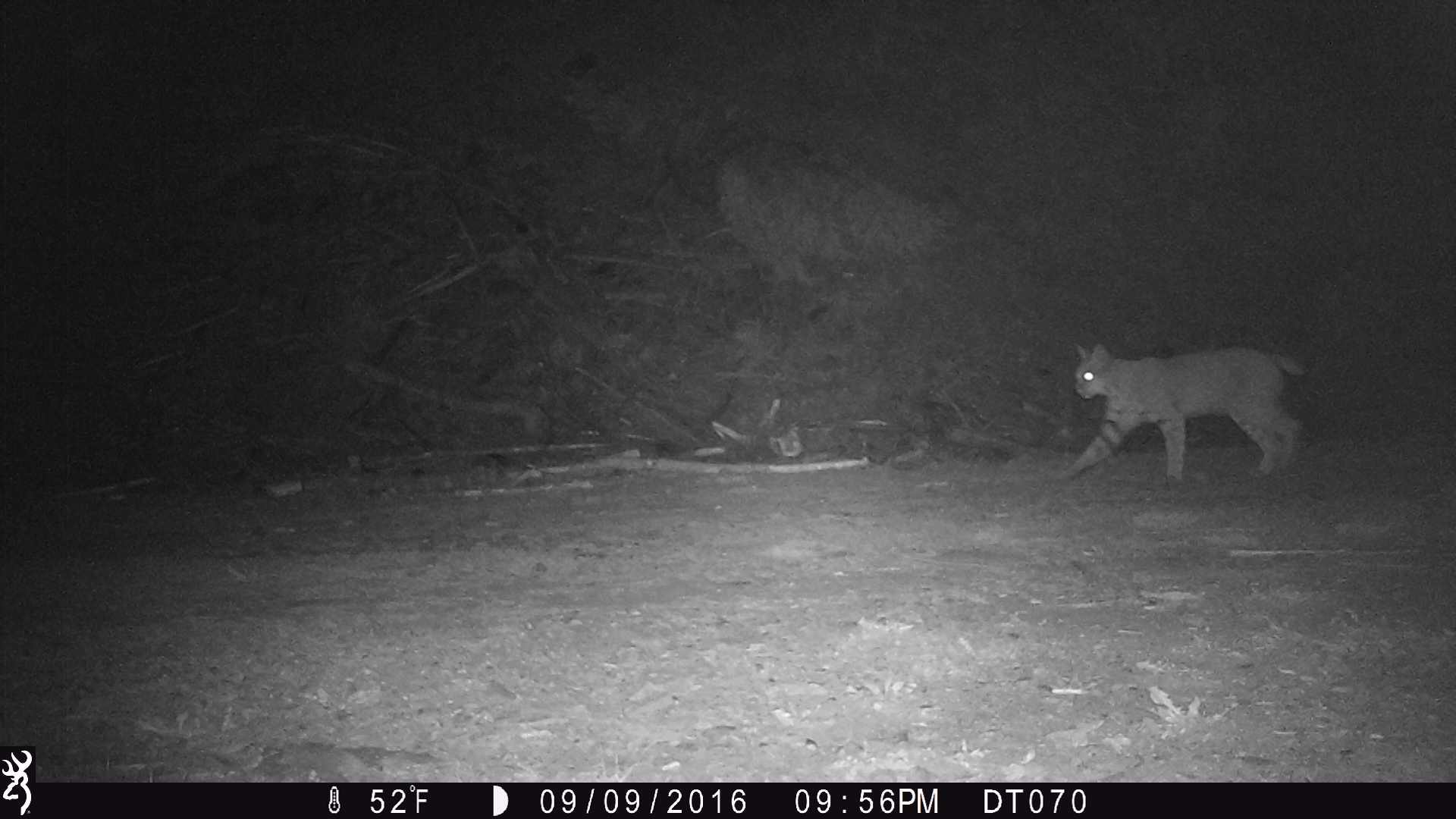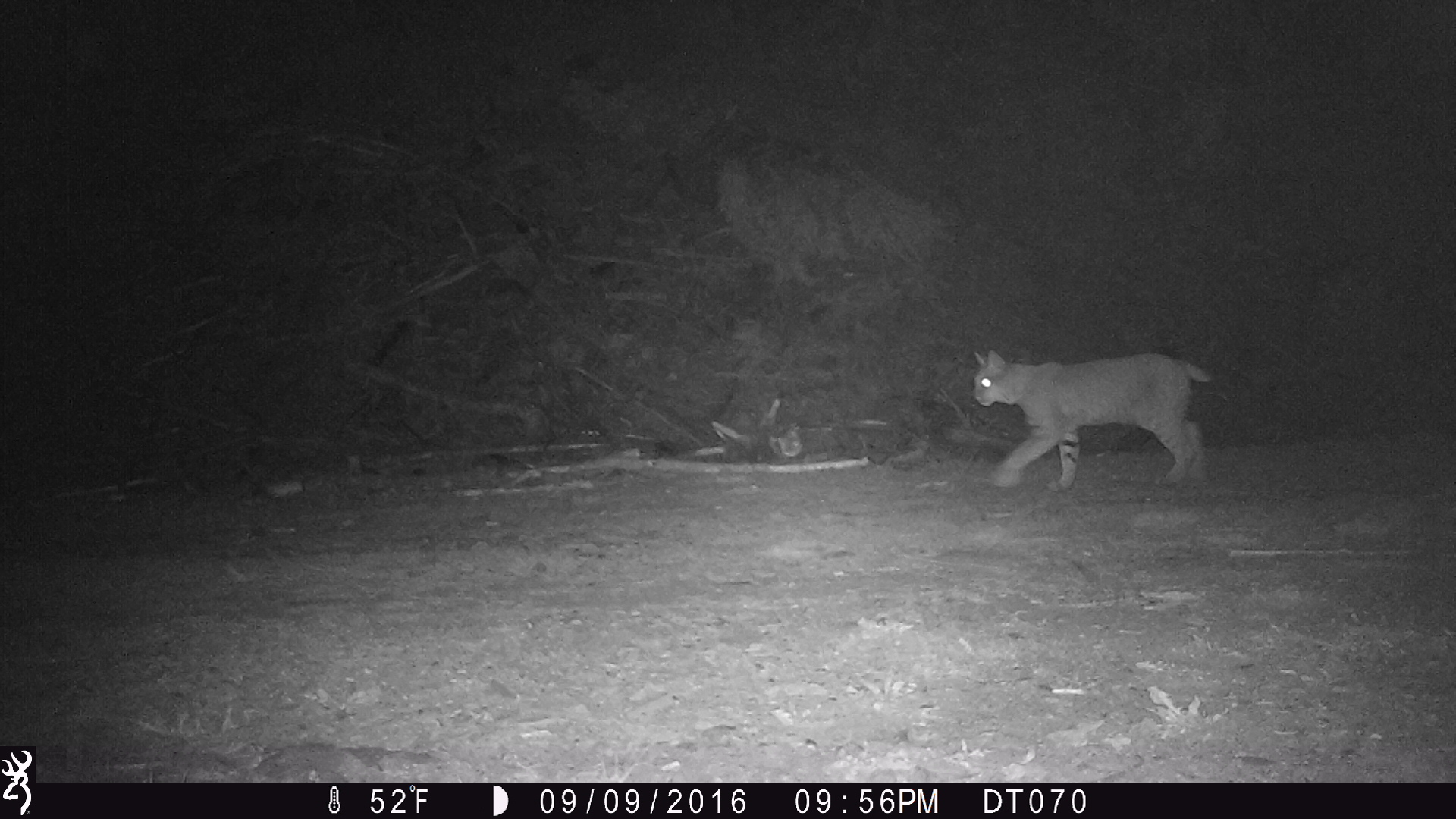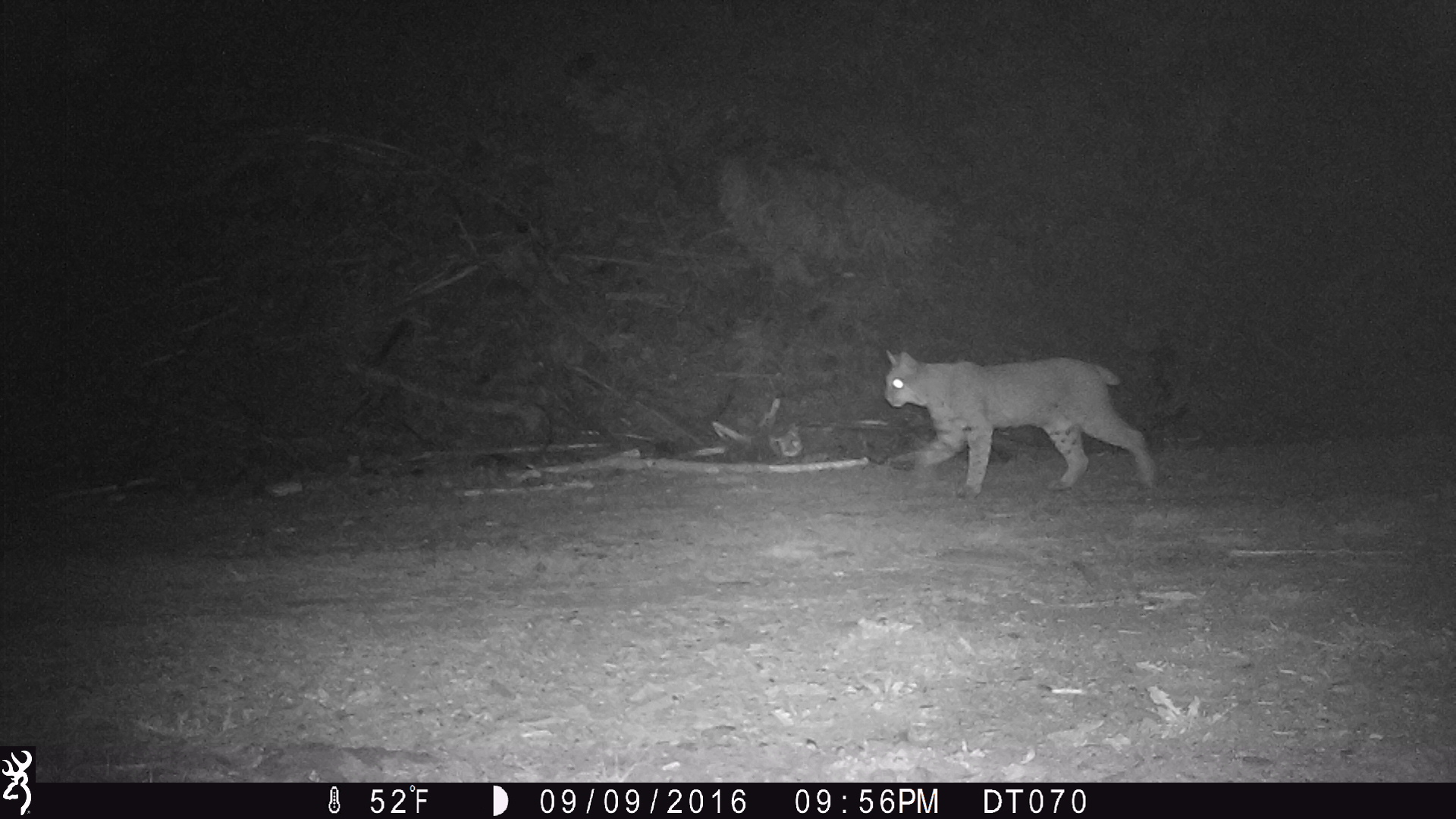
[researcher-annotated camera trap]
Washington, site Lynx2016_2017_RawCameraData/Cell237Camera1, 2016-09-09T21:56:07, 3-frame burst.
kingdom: Animalia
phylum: Chordata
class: Mammalia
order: Carnivora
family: Felidae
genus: Lynx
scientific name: Lynx rufus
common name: bobcat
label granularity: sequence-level